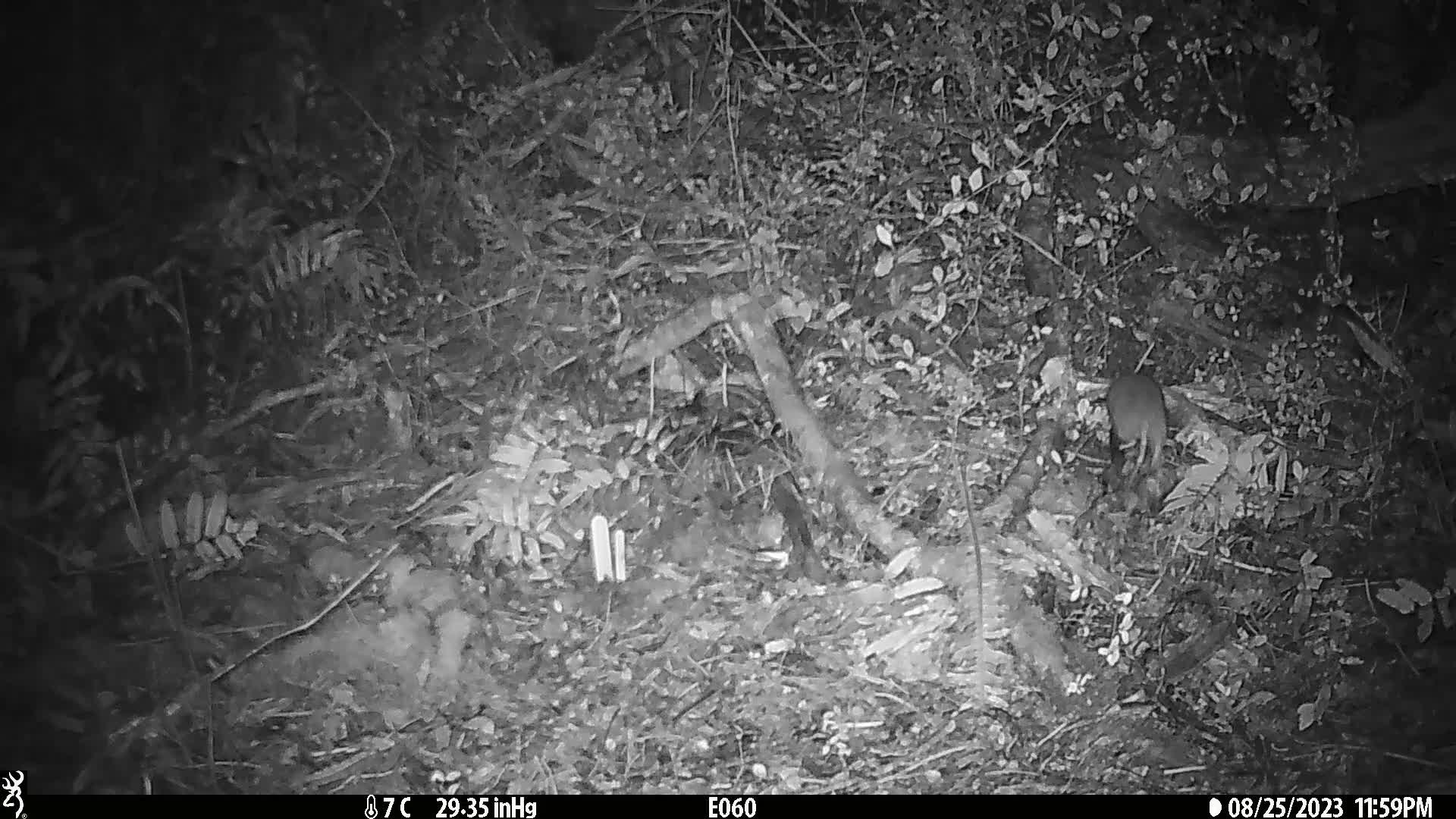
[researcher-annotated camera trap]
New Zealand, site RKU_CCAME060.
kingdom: Animalia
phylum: Chordata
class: Mammalia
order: Rodentia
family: Muridae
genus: Rattus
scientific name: Rattus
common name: rat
Rat (Rattus).